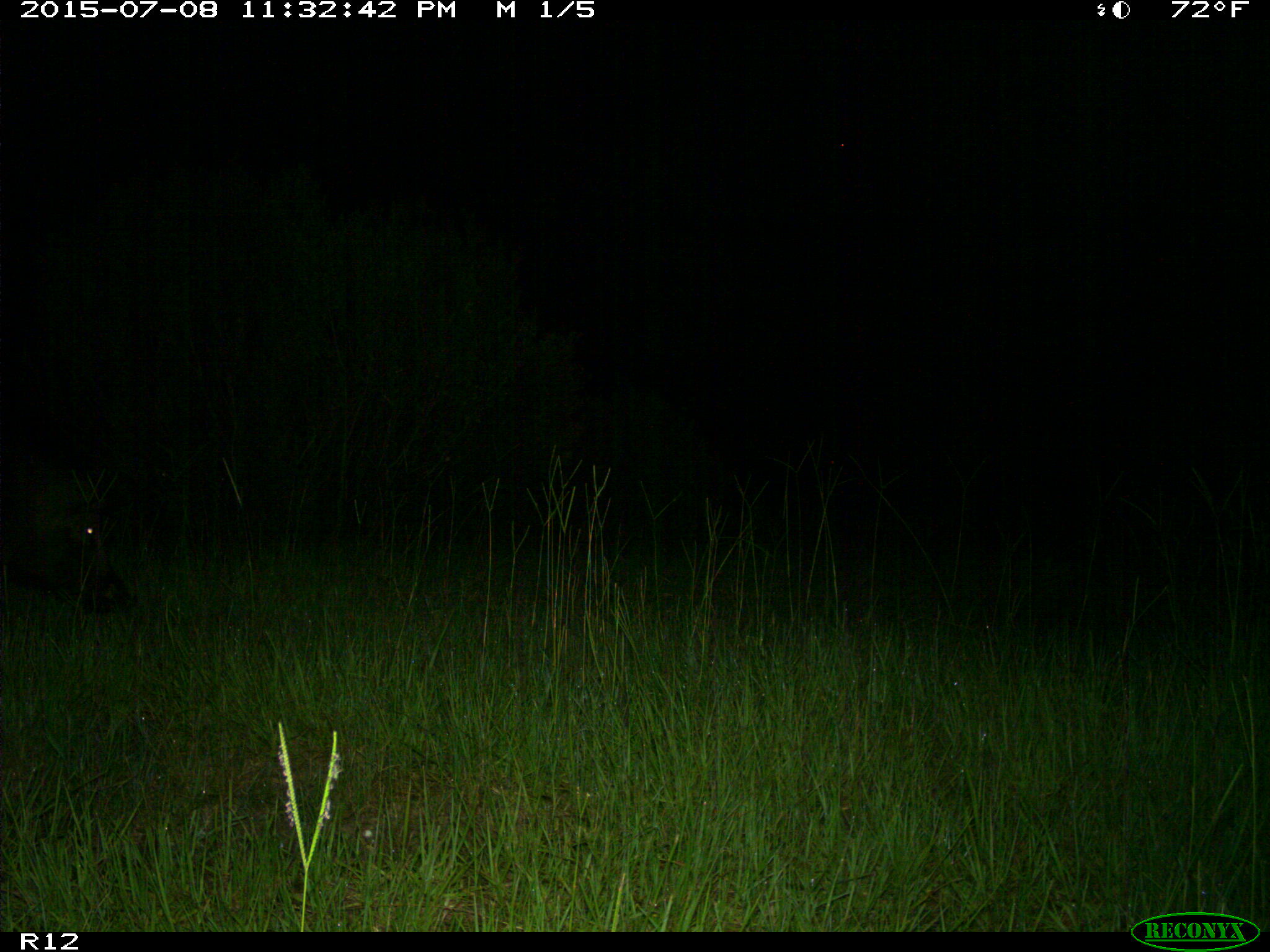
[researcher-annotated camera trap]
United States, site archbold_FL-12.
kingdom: Animalia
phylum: Chordata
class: Mammalia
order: Artiodactyla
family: Suidae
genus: Sus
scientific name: Sus scrofa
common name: wild boar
Sus scrofa (wild boar).